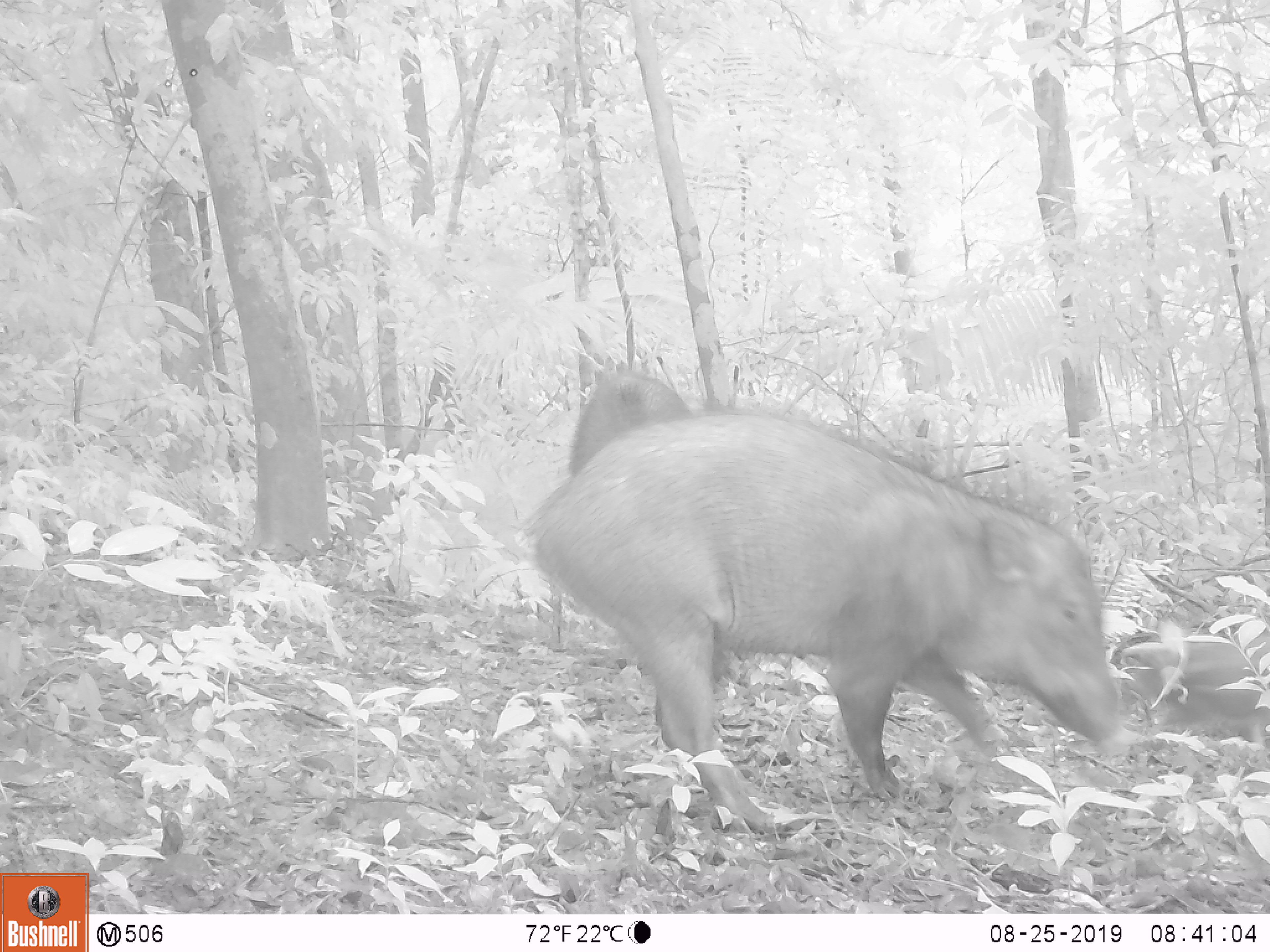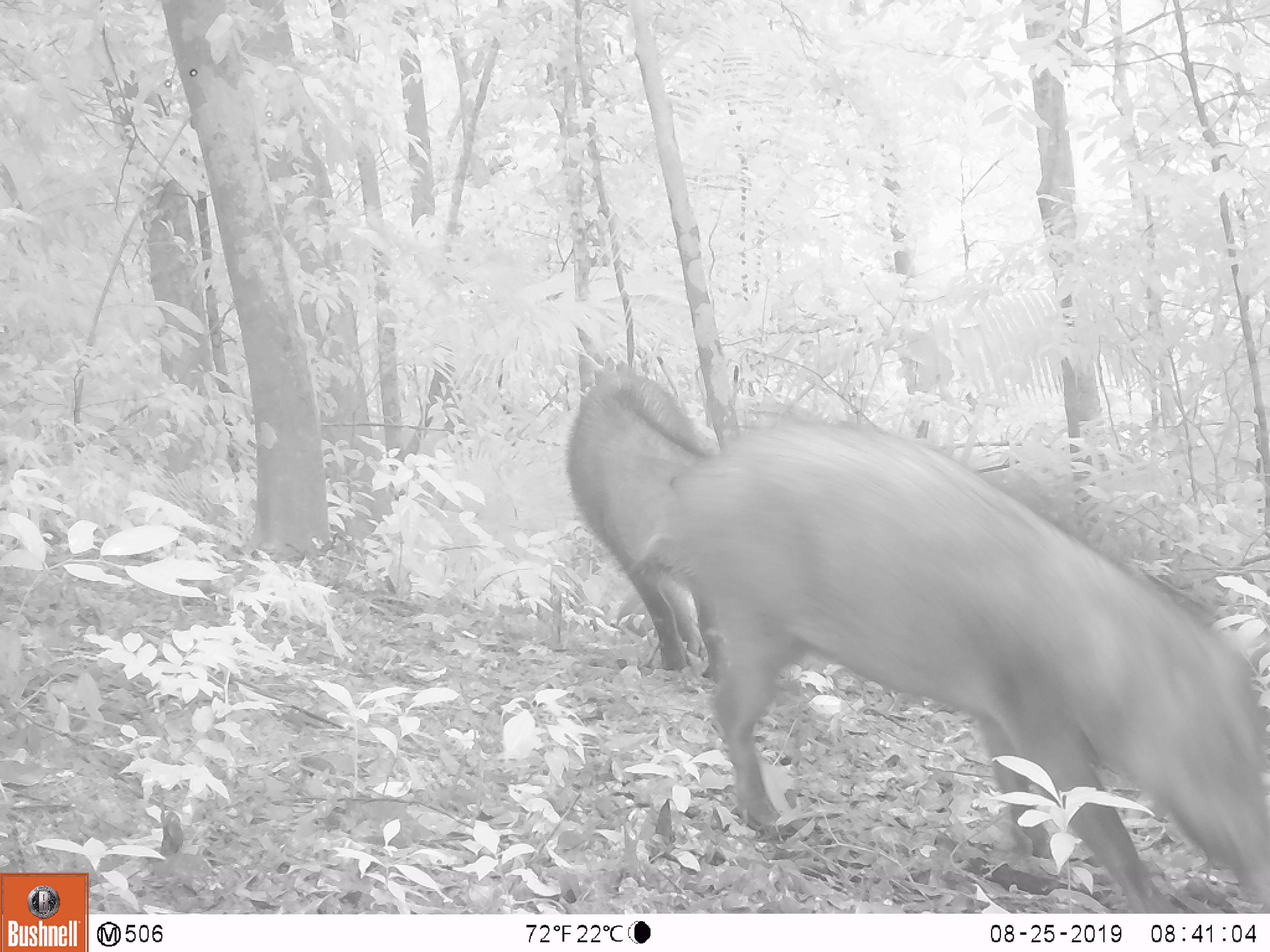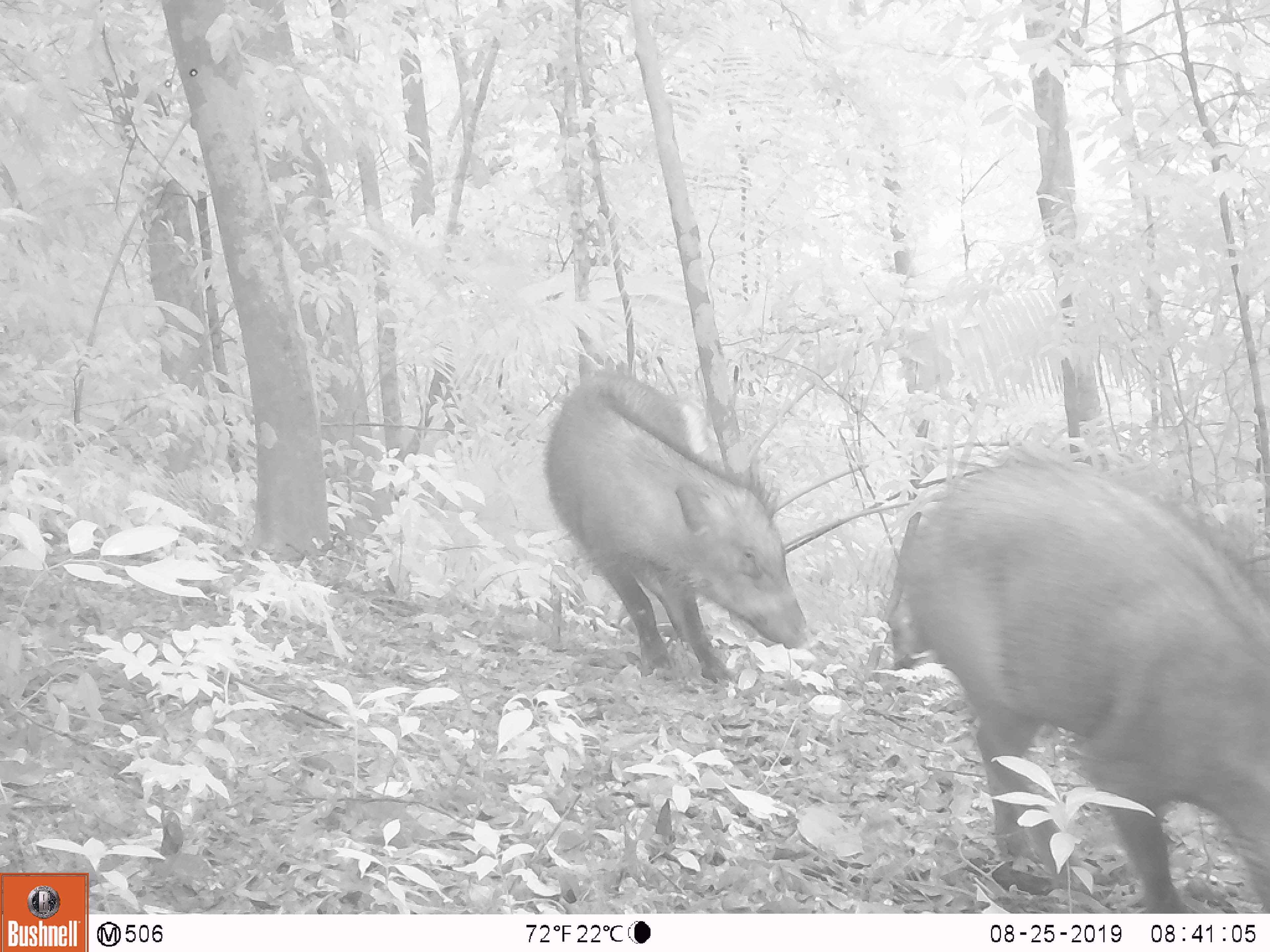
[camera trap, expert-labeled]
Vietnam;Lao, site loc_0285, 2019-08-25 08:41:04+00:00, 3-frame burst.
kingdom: Animalia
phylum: Chordata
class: Mammalia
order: Artiodactyla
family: Suidae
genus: Sus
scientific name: Sus scrofa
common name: eurasian wild pig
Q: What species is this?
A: Eurasian wild pig (Sus scrofa).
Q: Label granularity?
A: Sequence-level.